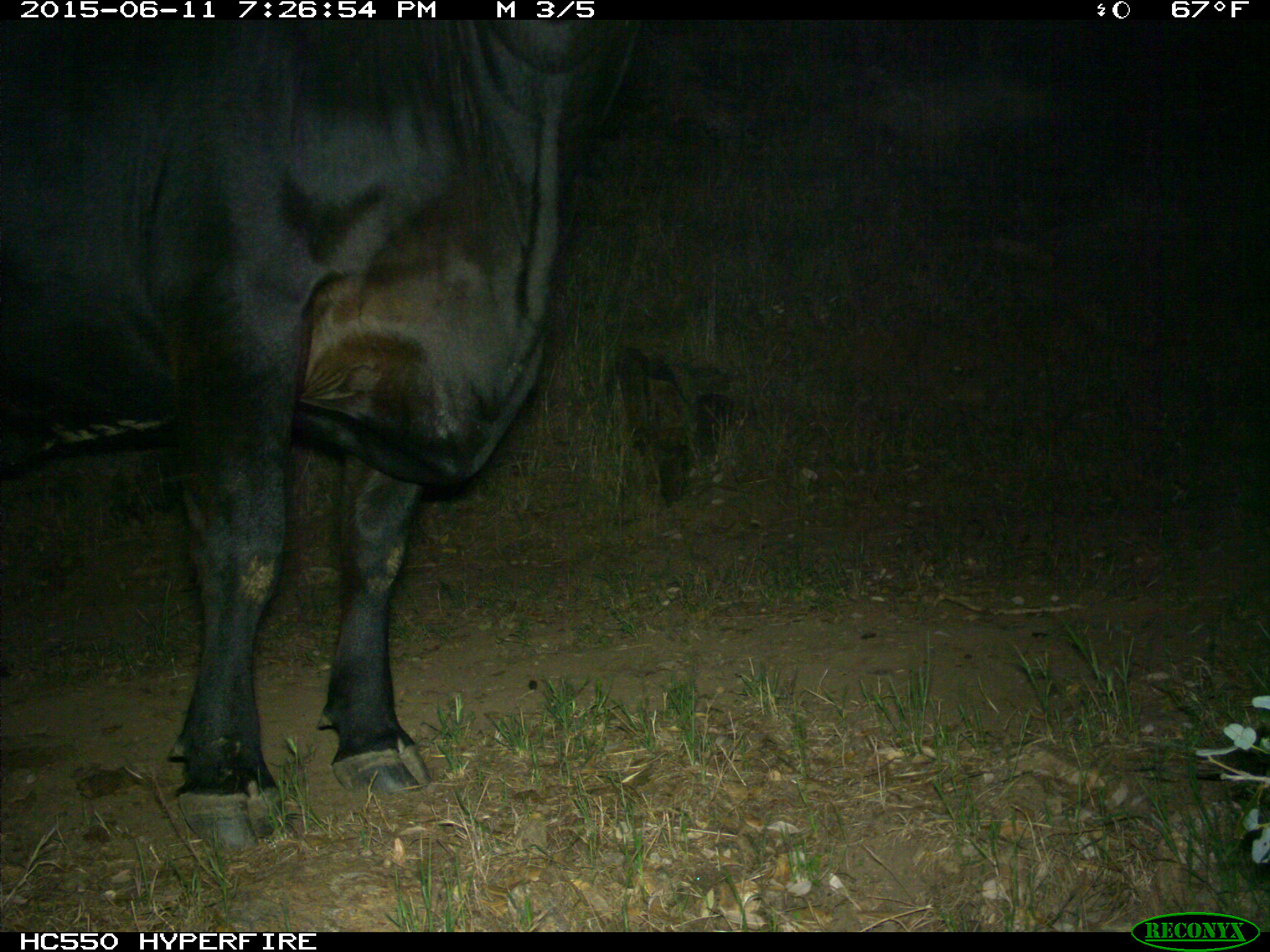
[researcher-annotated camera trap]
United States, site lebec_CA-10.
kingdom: Animalia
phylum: Chordata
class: Mammalia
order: Artiodactyla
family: Bovidae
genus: Bos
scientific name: Bos taurus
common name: domestic cow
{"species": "Bos taurus (domestic cow)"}